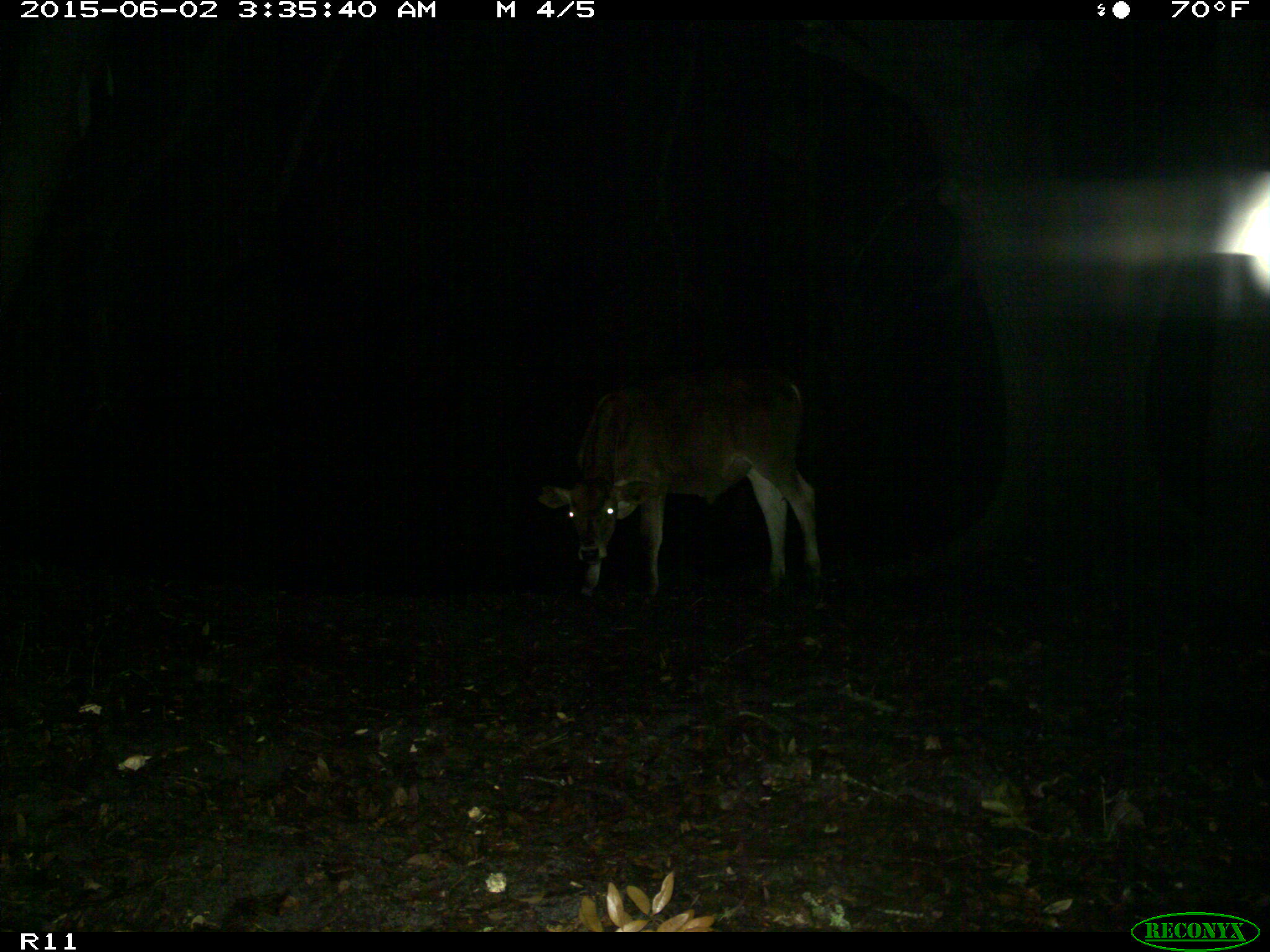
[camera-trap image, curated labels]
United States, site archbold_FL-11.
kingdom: Animalia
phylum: Chordata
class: Mammalia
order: Artiodactyla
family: Bovidae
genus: Bos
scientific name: Bos taurus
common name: domestic cow